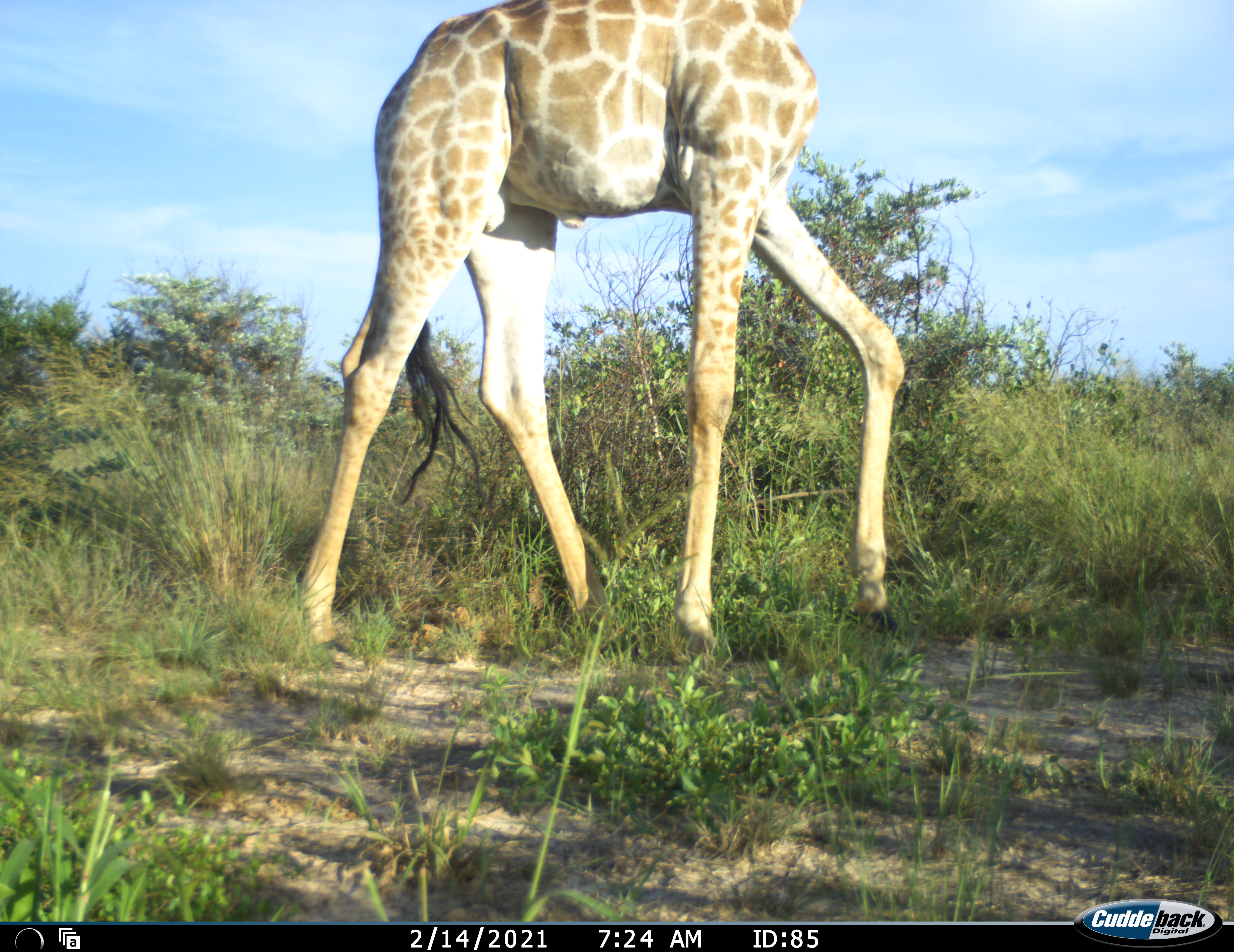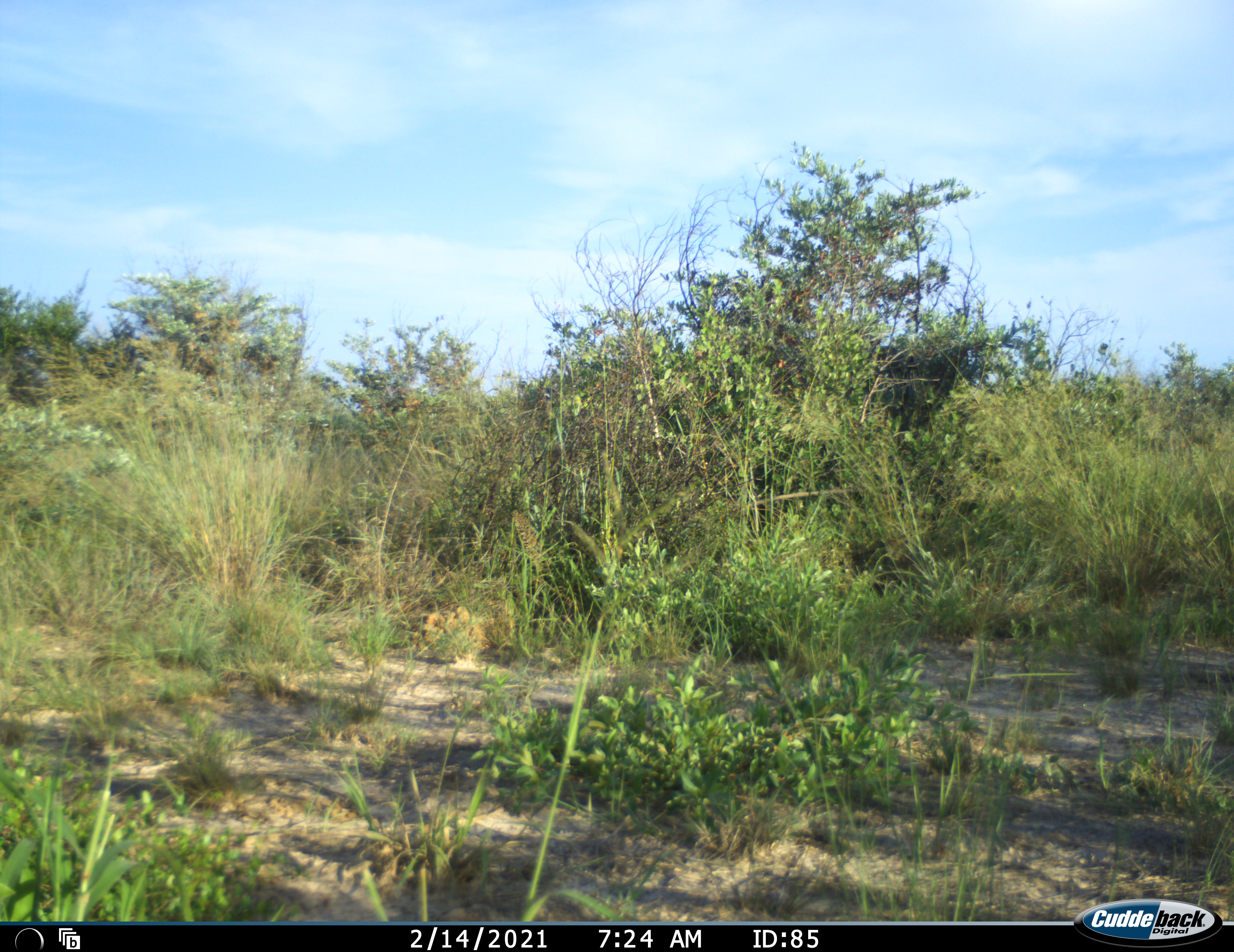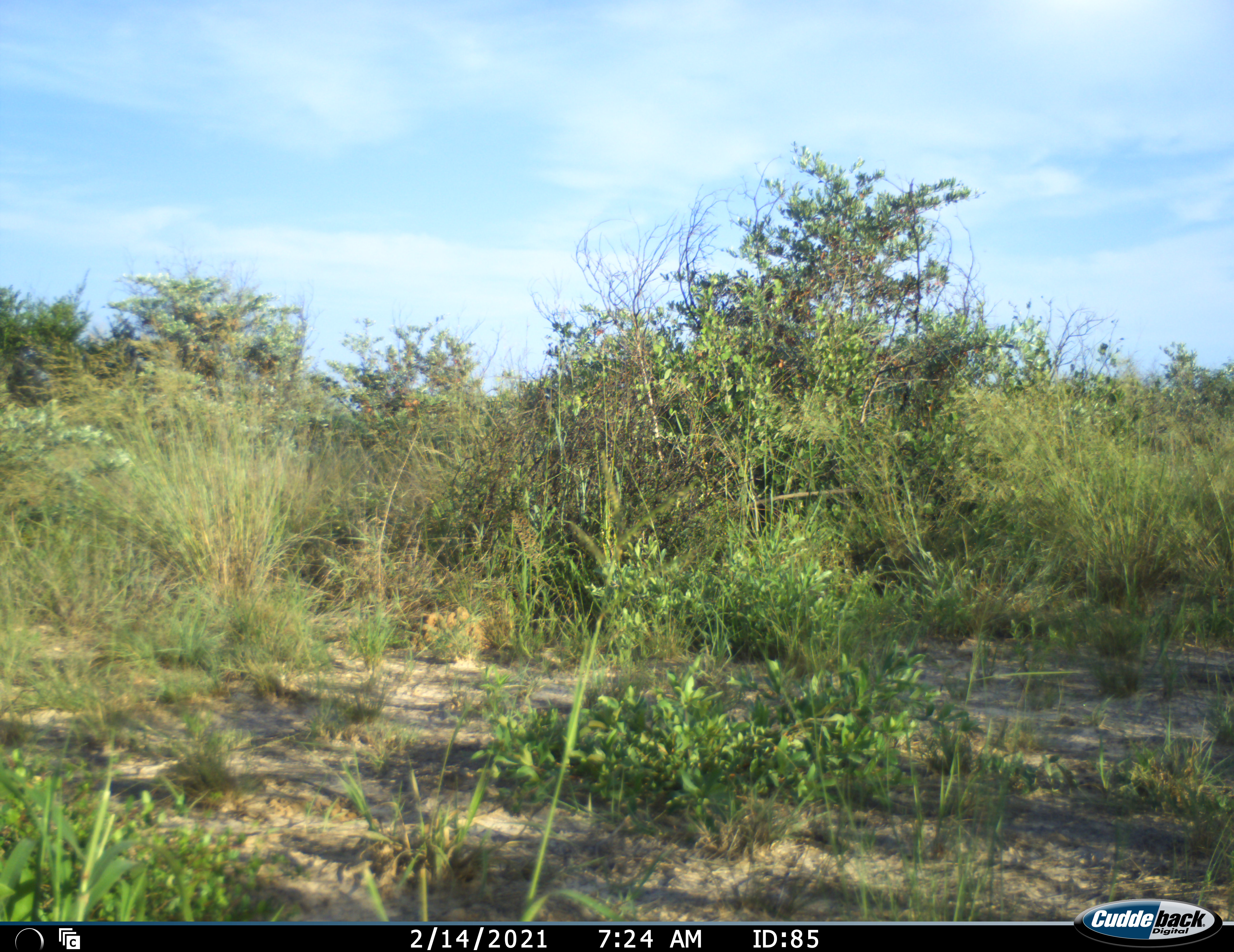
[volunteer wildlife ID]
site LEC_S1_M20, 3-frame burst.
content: unidentified animal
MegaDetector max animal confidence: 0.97